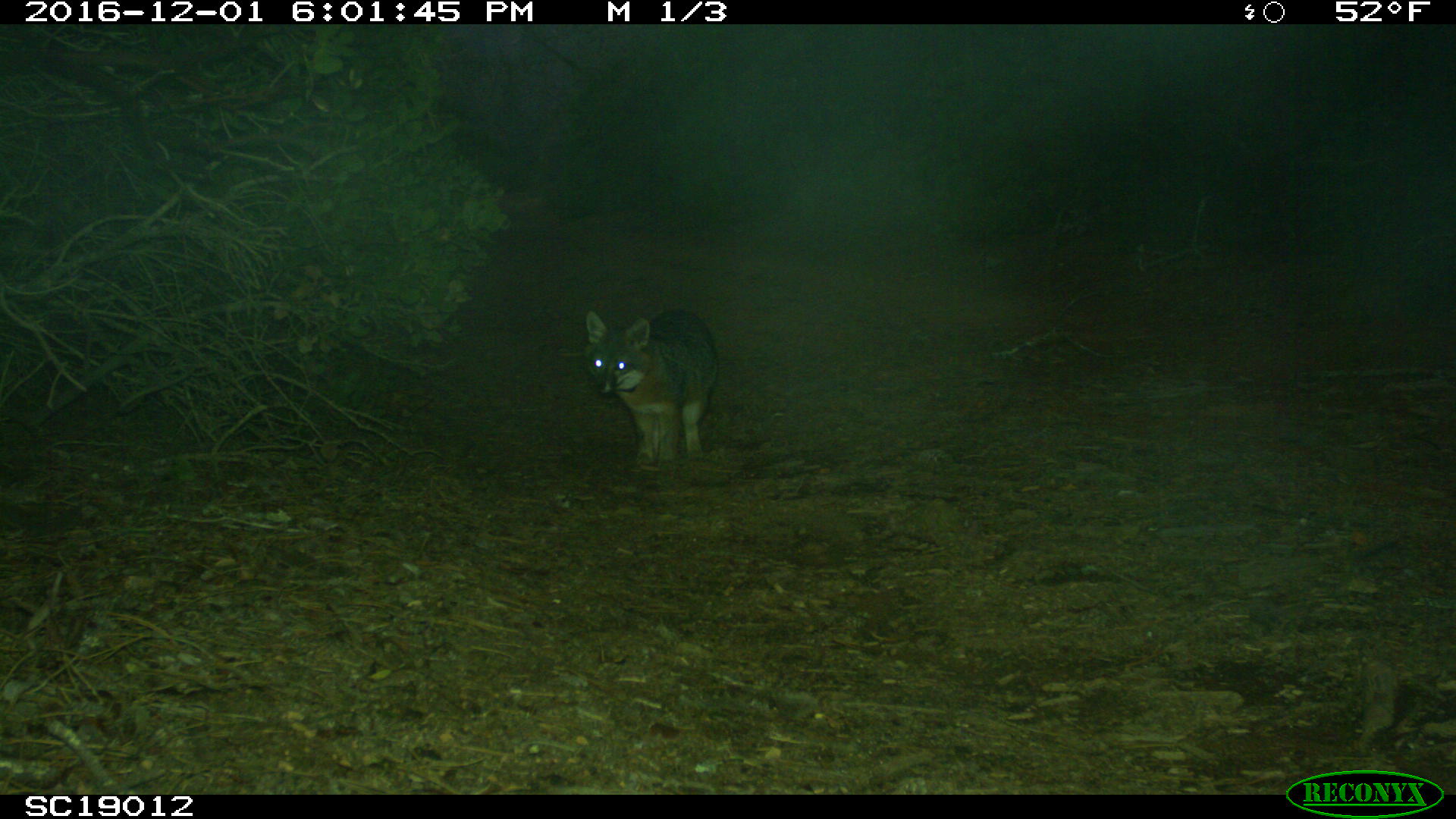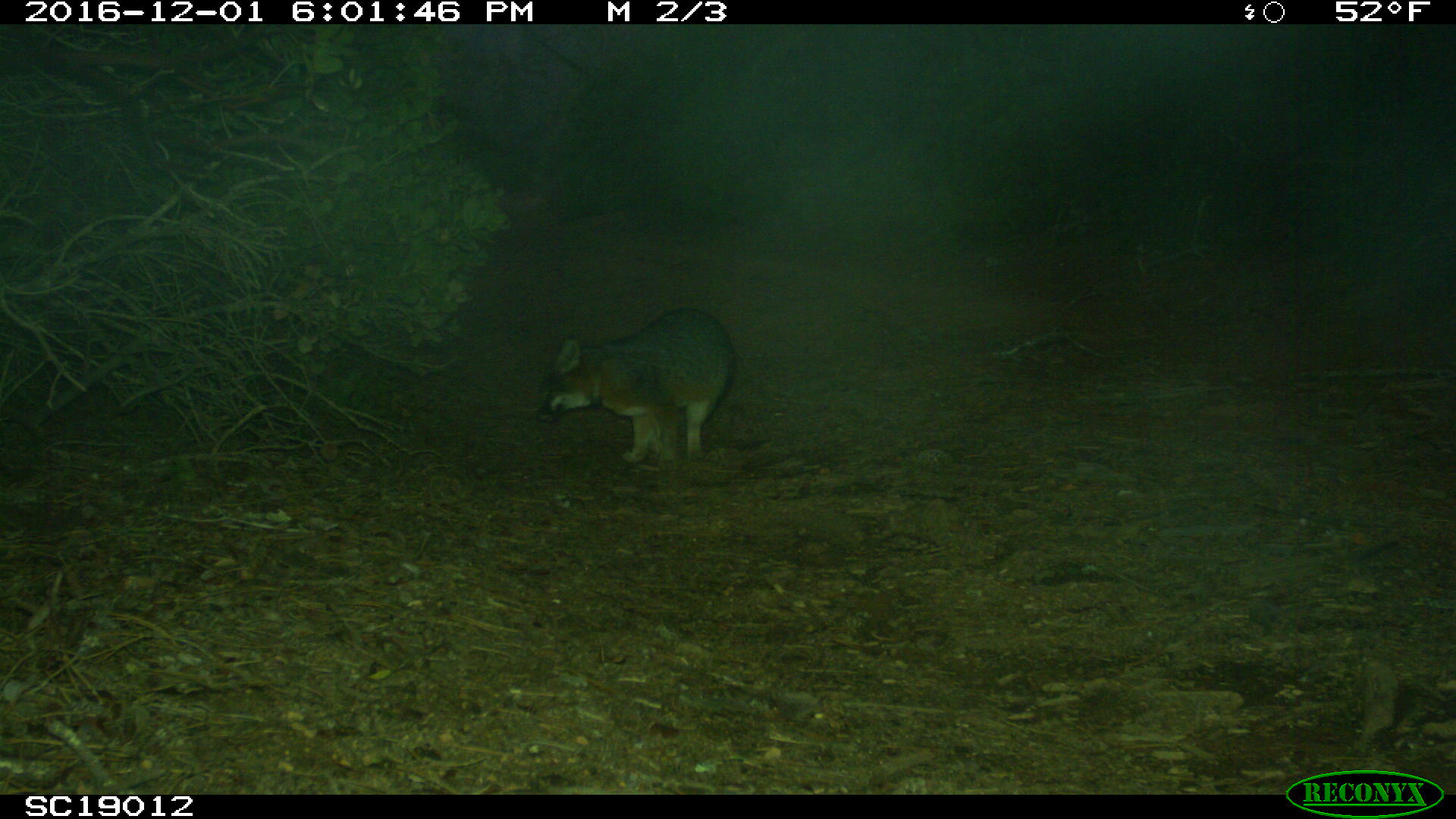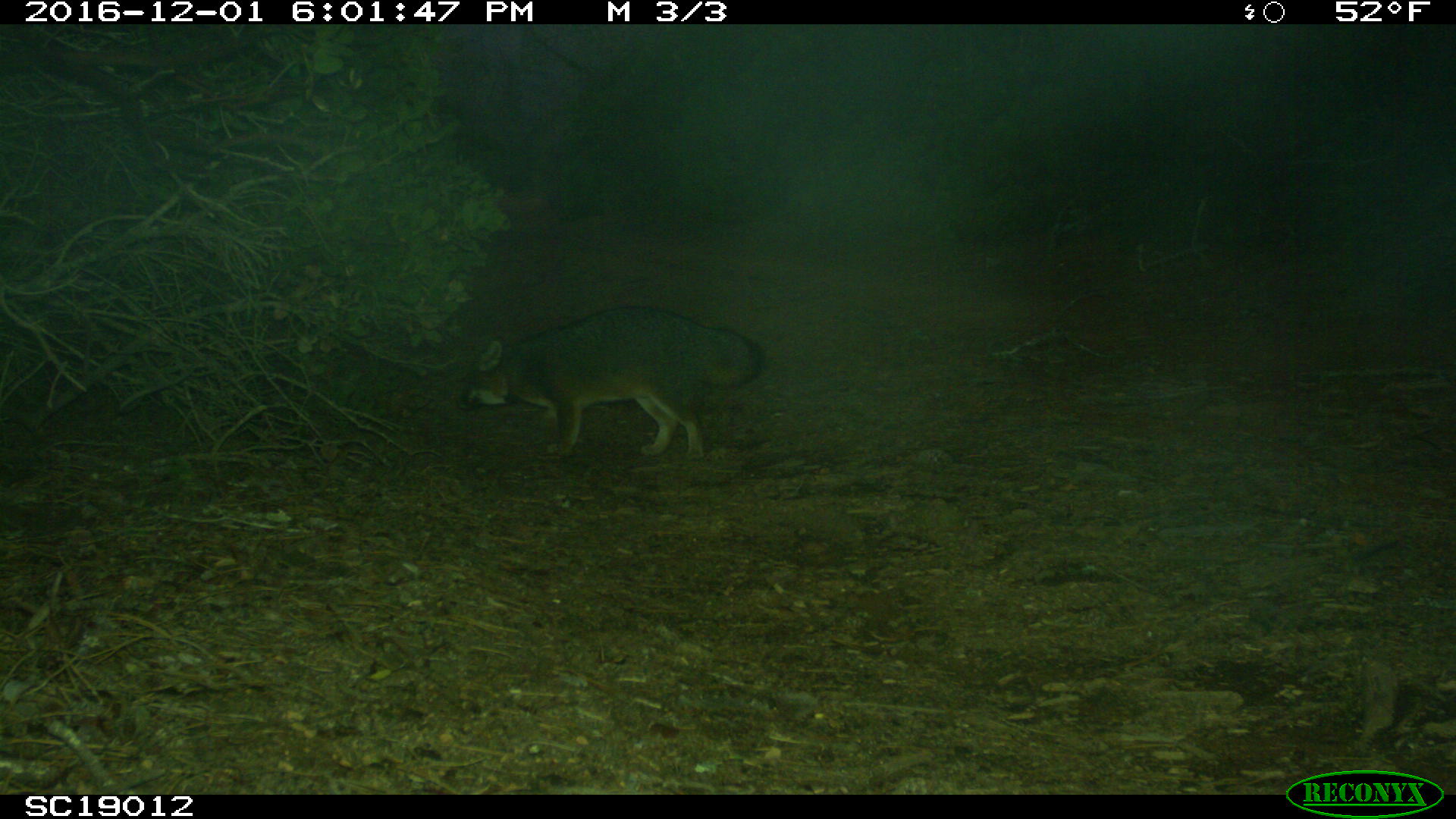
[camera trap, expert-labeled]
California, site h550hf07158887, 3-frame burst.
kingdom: Animalia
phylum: Chordata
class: Mammalia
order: Carnivora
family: Canidae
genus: Urocyon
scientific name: Urocyon littoralis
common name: island fox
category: fox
Fox (island fox) (Urocyon littoralis).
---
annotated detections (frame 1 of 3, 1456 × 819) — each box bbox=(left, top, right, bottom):
fox: bbox=(585, 309, 716, 466)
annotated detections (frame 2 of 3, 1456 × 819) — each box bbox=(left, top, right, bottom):
fox: bbox=(535, 308, 734, 469)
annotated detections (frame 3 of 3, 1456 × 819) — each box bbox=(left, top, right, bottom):
fox: bbox=(459, 306, 764, 460)